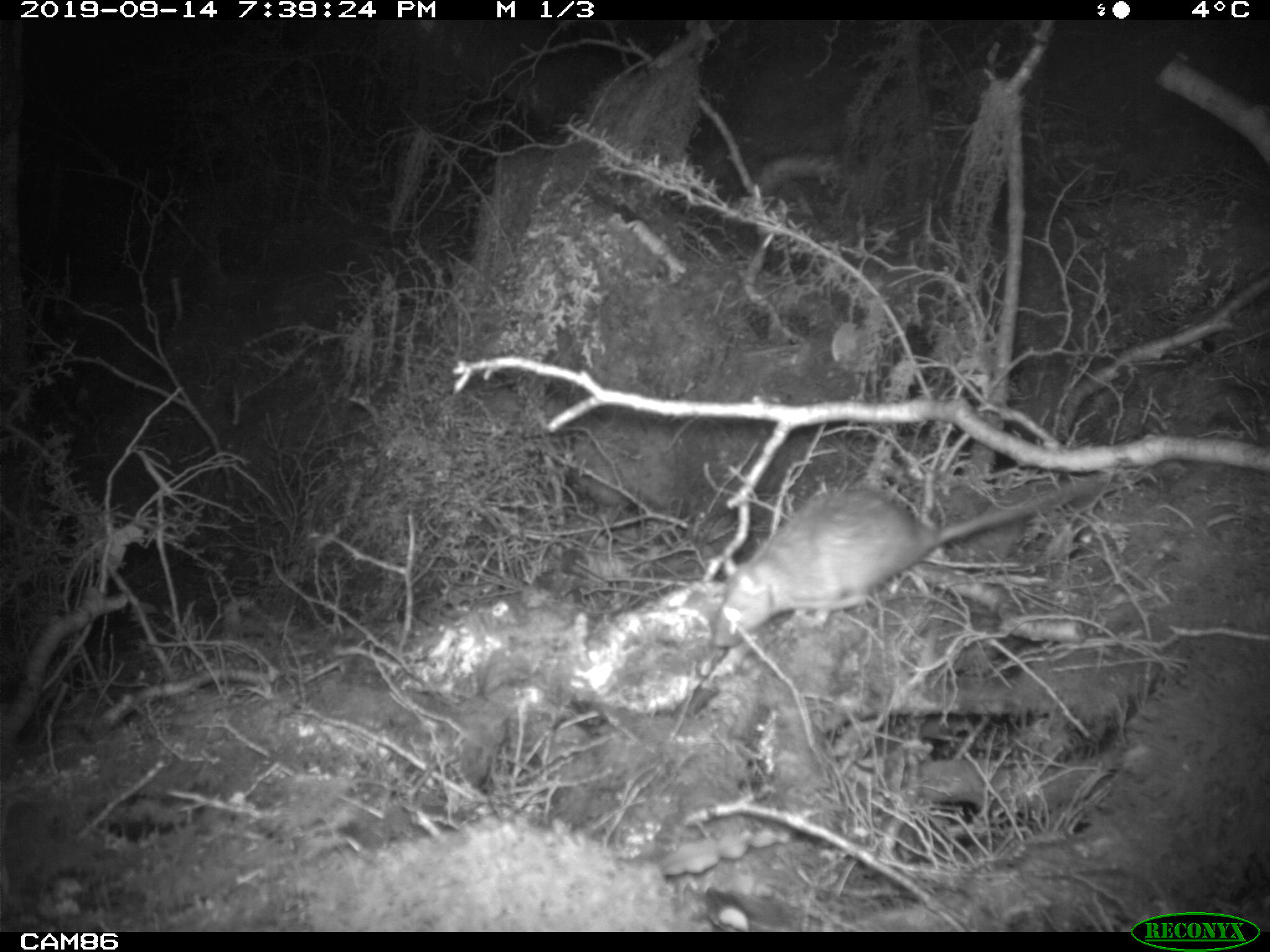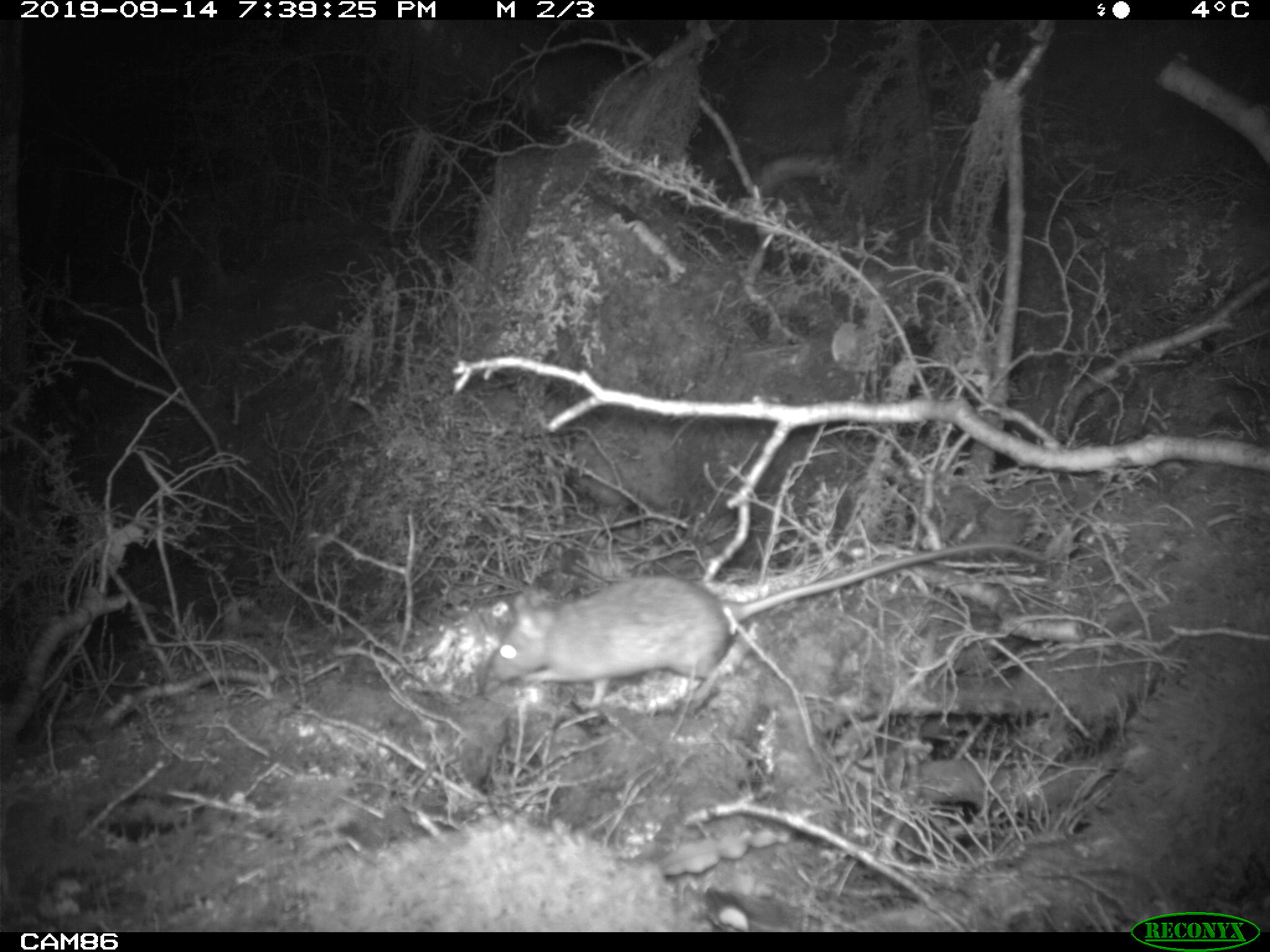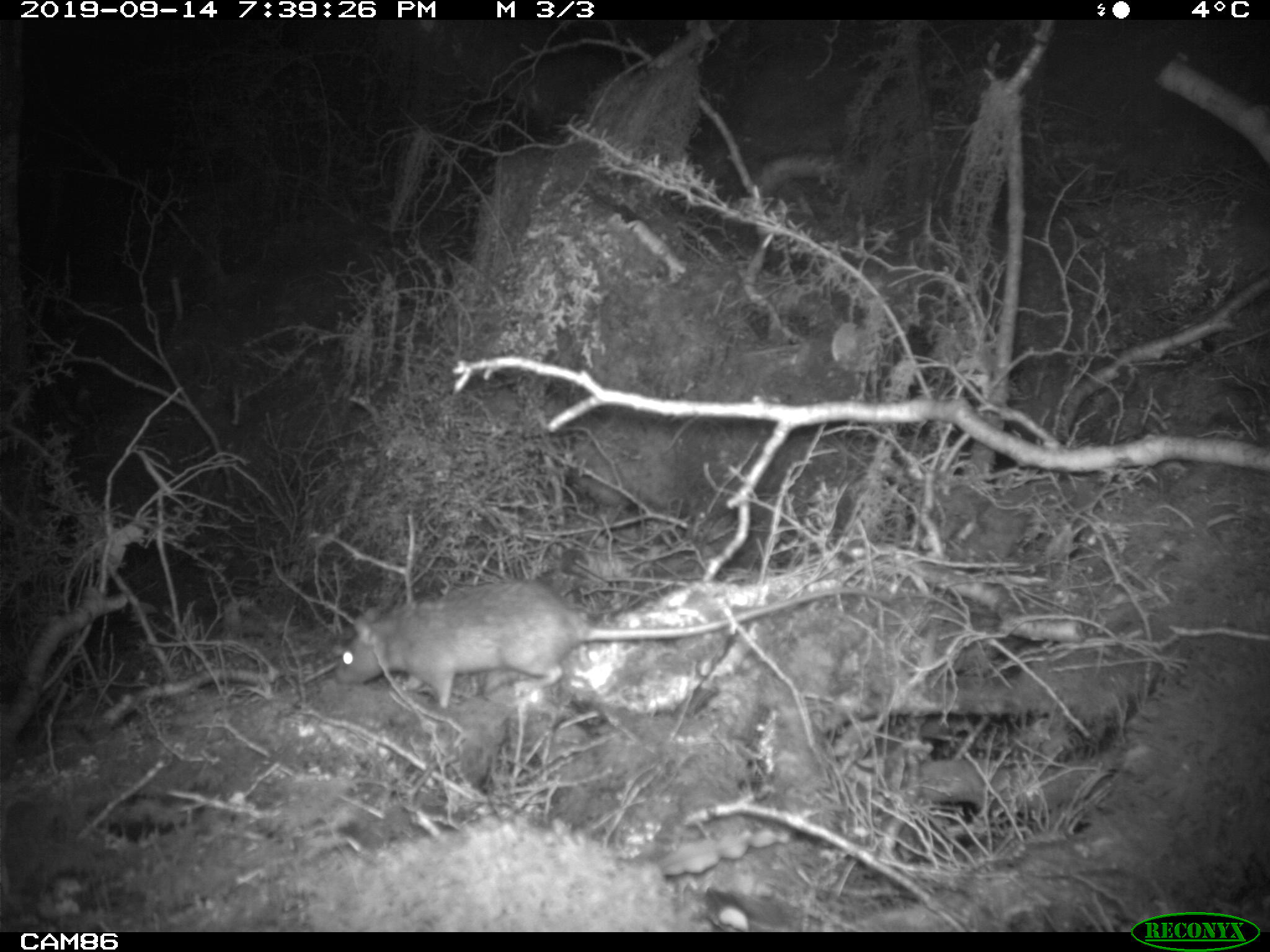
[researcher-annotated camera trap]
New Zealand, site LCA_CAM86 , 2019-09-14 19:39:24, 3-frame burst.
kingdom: Animalia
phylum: Chordata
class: Mammalia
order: Rodentia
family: Muridae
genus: Rattus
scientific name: Rattus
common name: rat